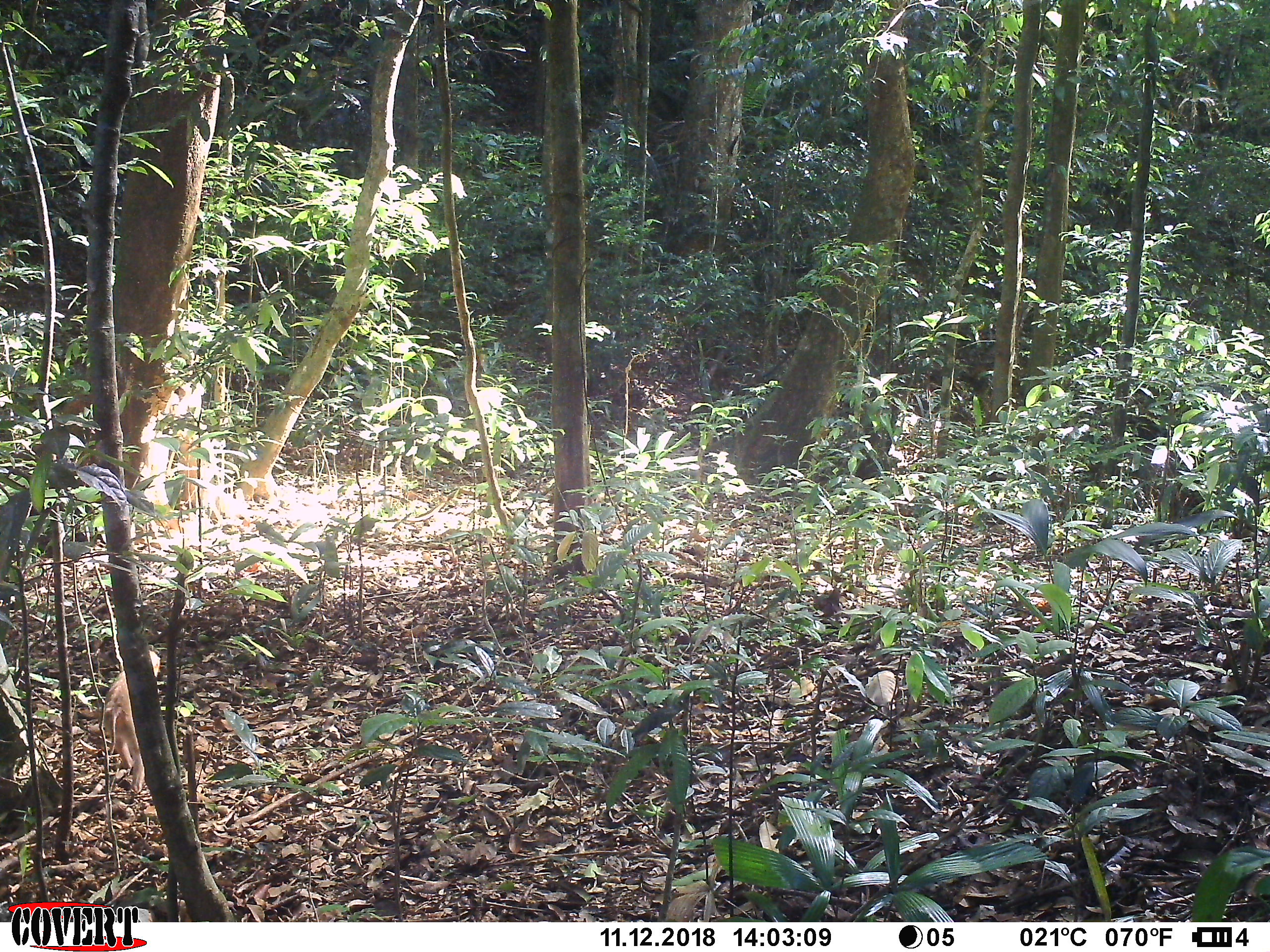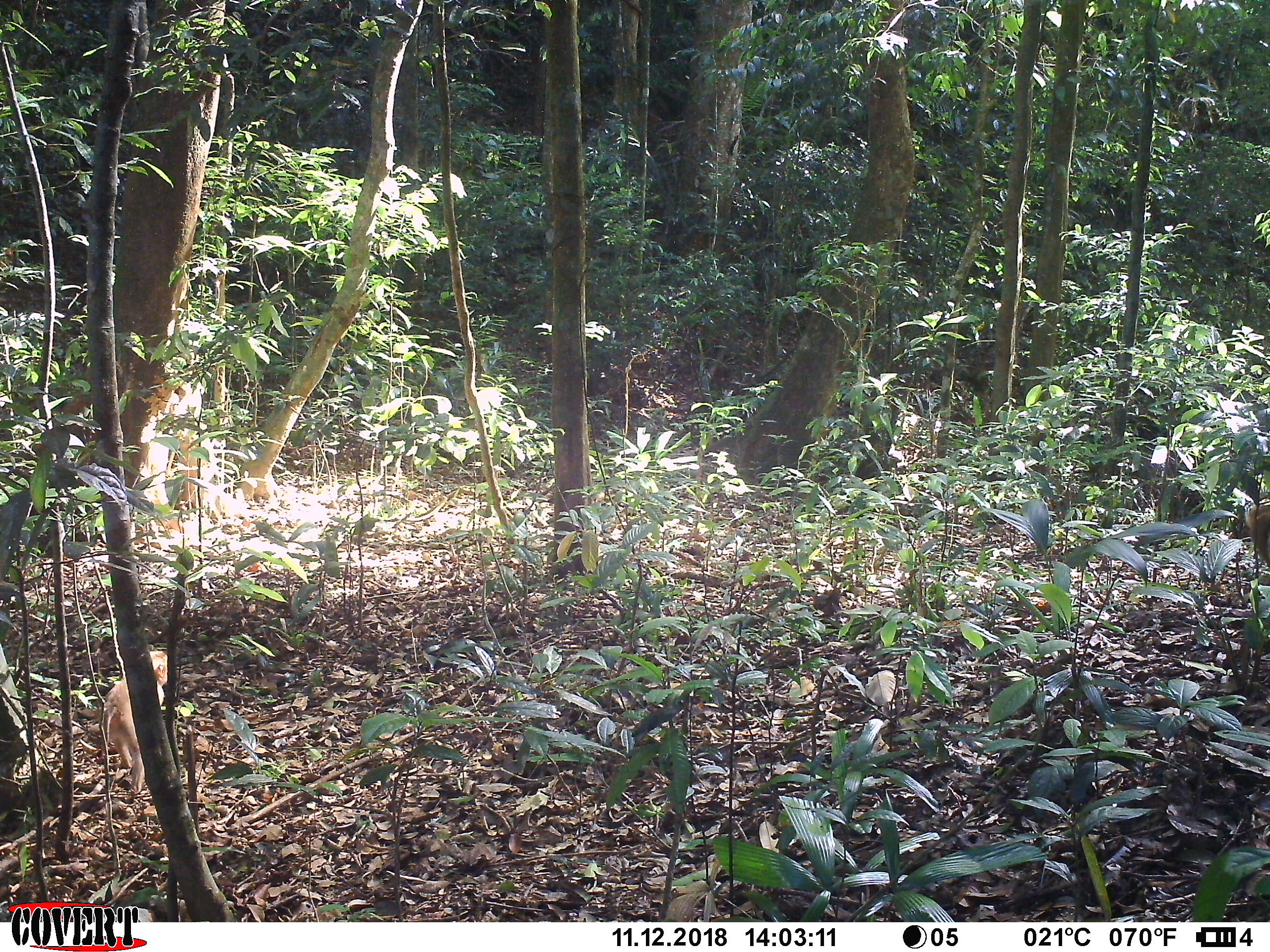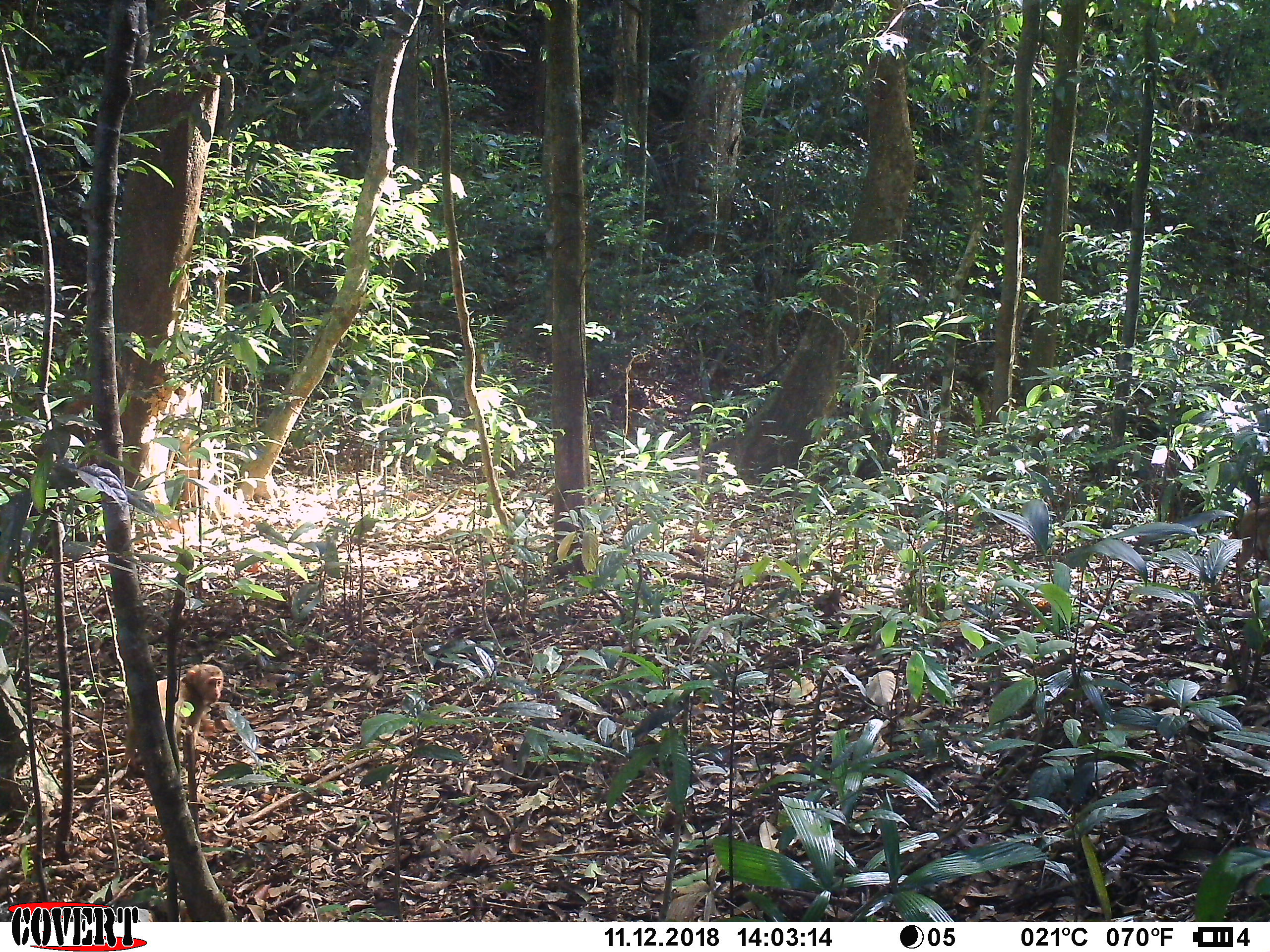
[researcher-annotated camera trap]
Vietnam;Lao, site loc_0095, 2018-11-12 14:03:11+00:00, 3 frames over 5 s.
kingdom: Animalia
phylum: Chordata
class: Mammalia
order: Primates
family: Cercopithecidae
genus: Macaca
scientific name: Macaca nemestrina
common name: pig-tailed macaque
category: pig tailed macaque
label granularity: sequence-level